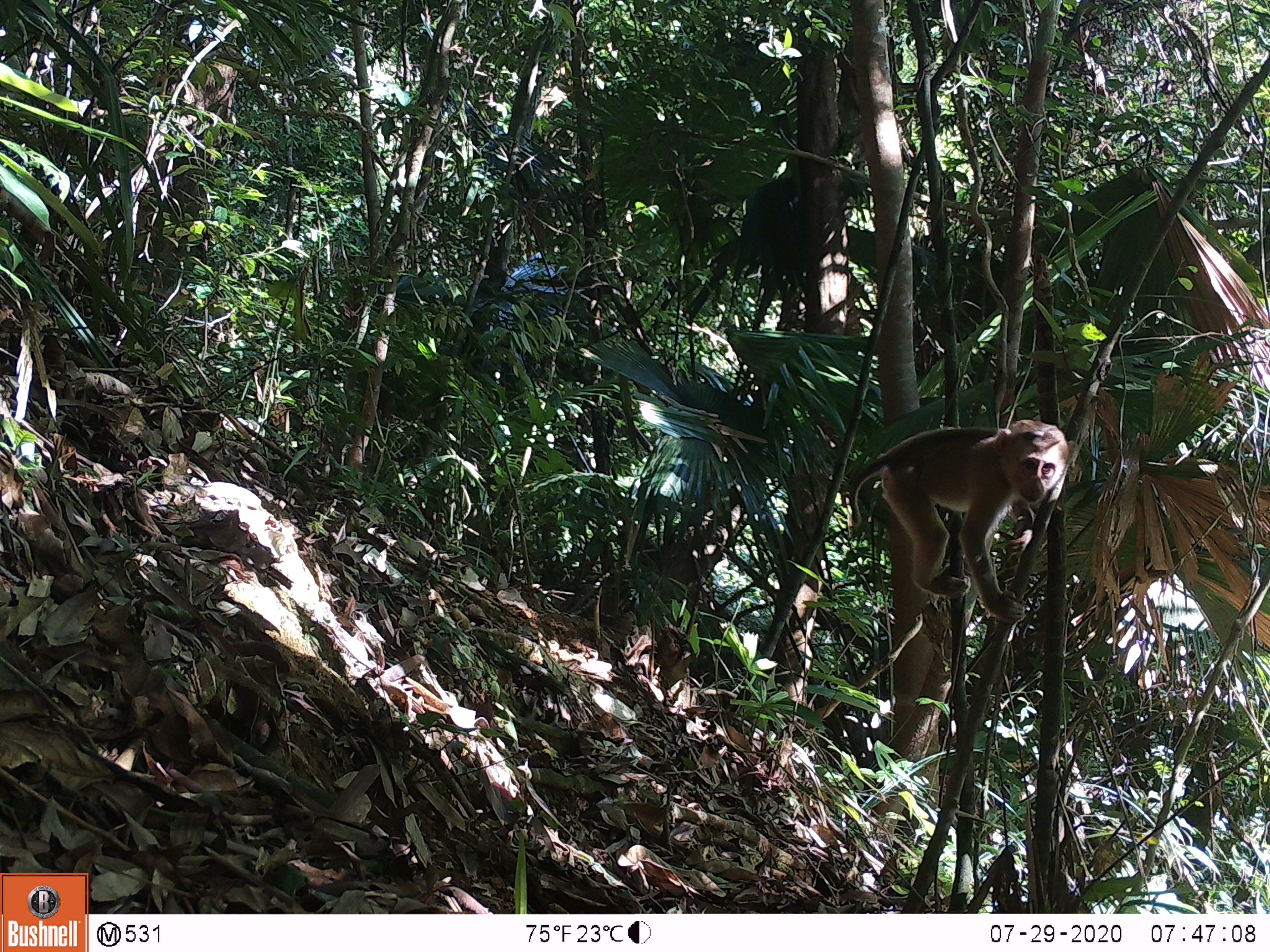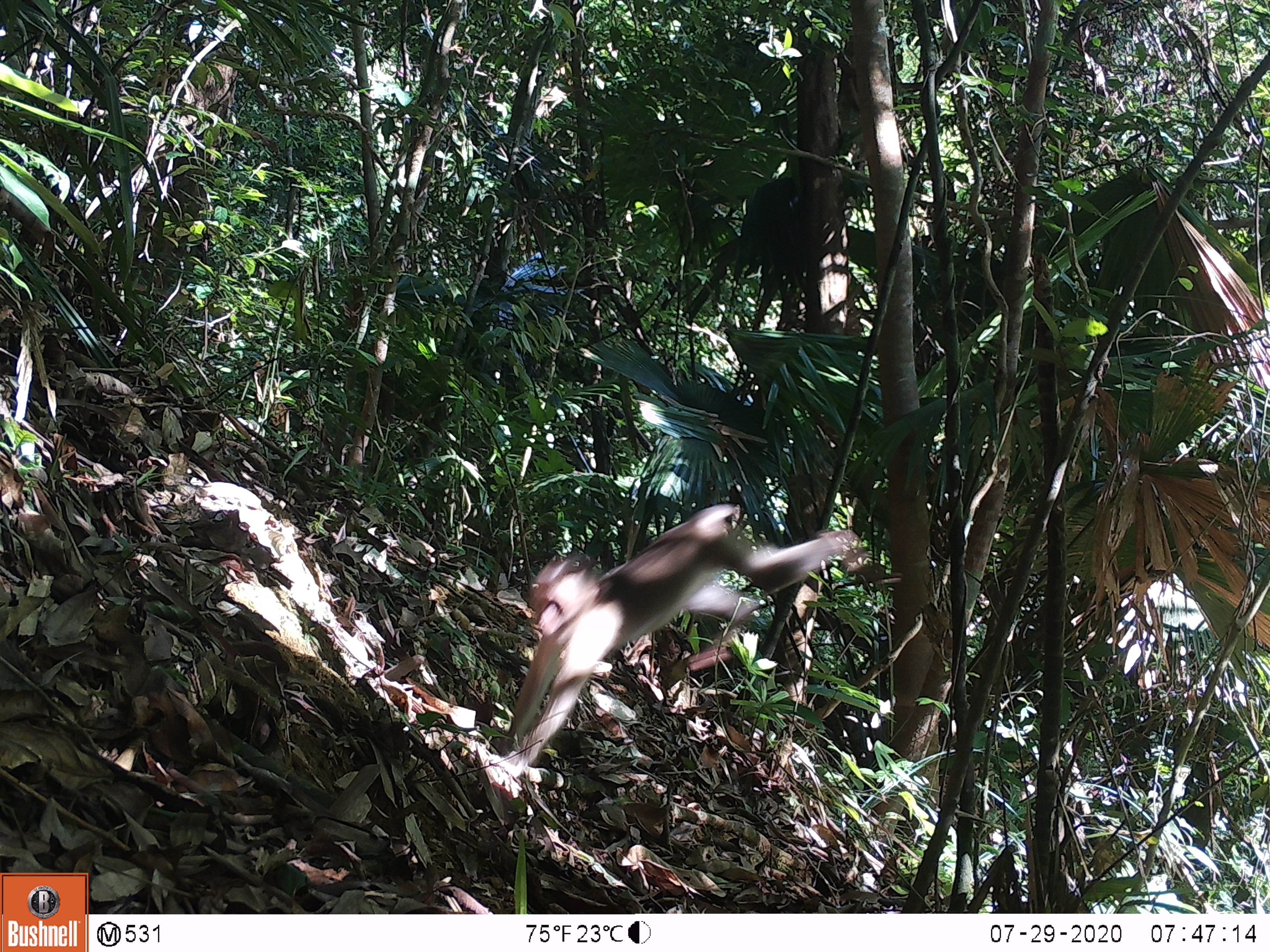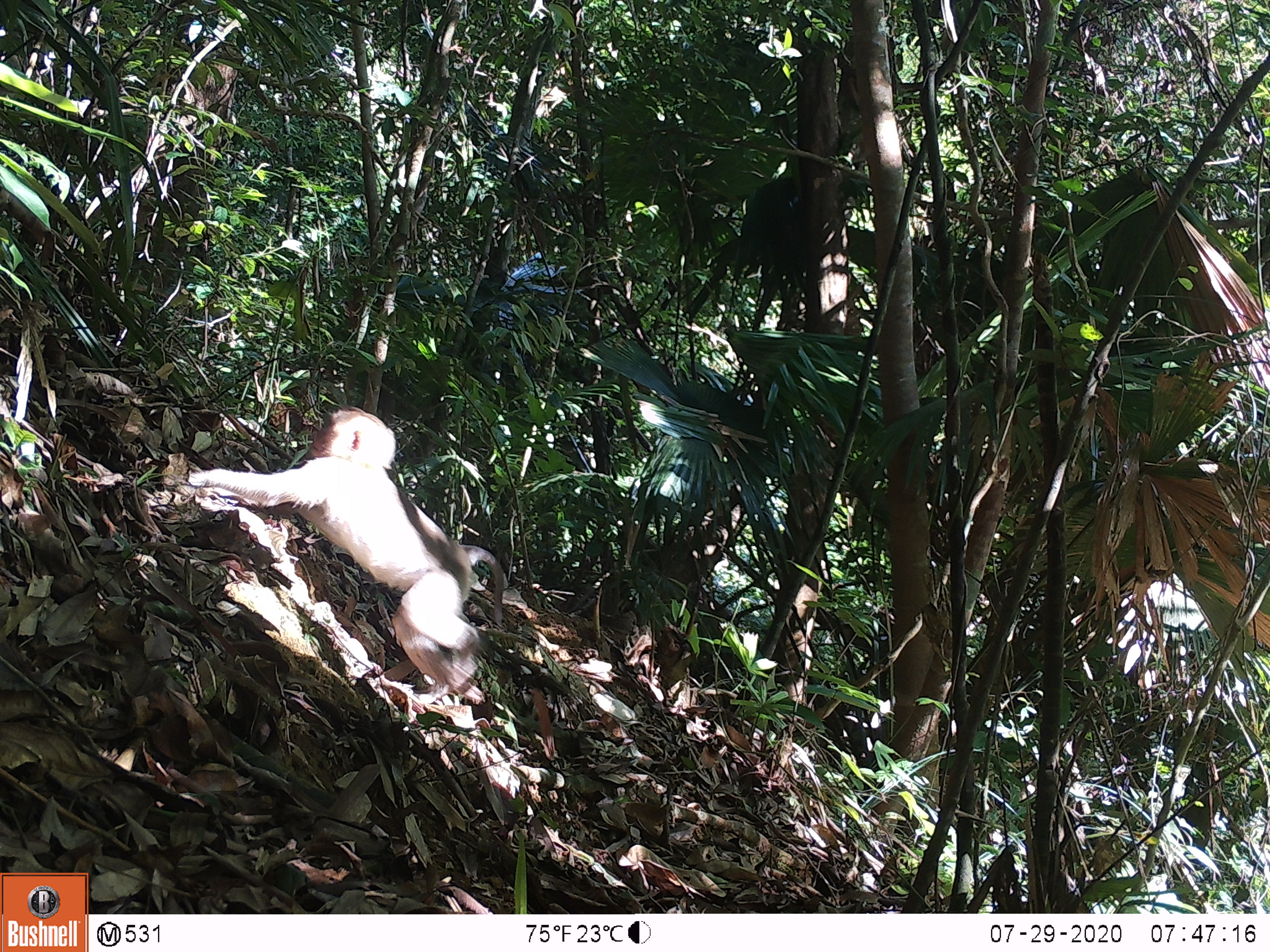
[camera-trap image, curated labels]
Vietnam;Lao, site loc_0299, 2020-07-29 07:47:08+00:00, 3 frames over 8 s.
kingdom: Animalia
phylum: Chordata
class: Mammalia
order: Primates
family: Cercopithecidae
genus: Macaca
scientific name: Macaca nemestrina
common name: pig-tailed macaque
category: pig tailed macaque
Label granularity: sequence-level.